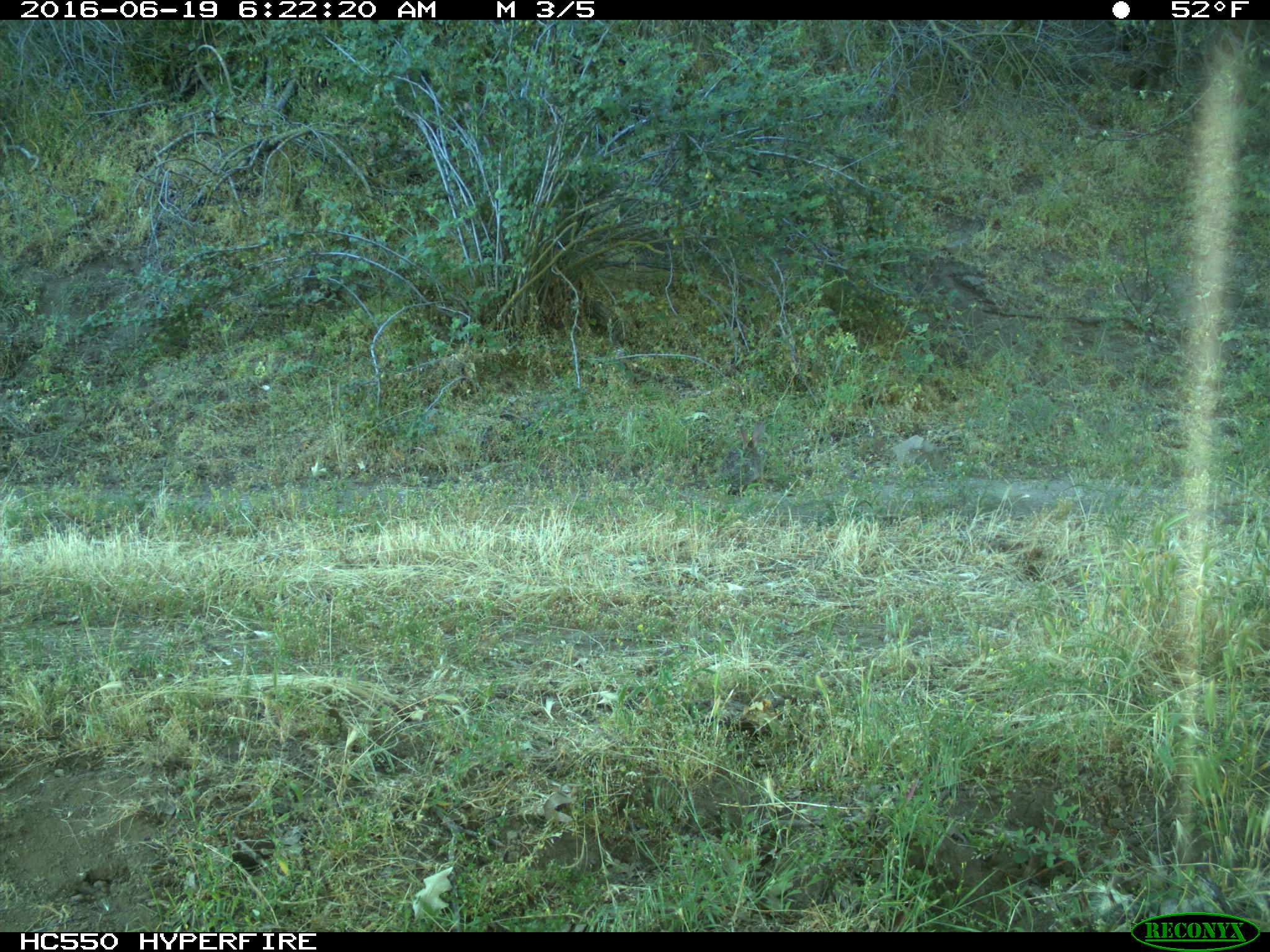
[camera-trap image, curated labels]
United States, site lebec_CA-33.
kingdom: Animalia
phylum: Chordata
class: Mammalia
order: Lagomorpha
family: Leporidae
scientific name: Leporidae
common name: rabbits and hares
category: unidentified rabbit